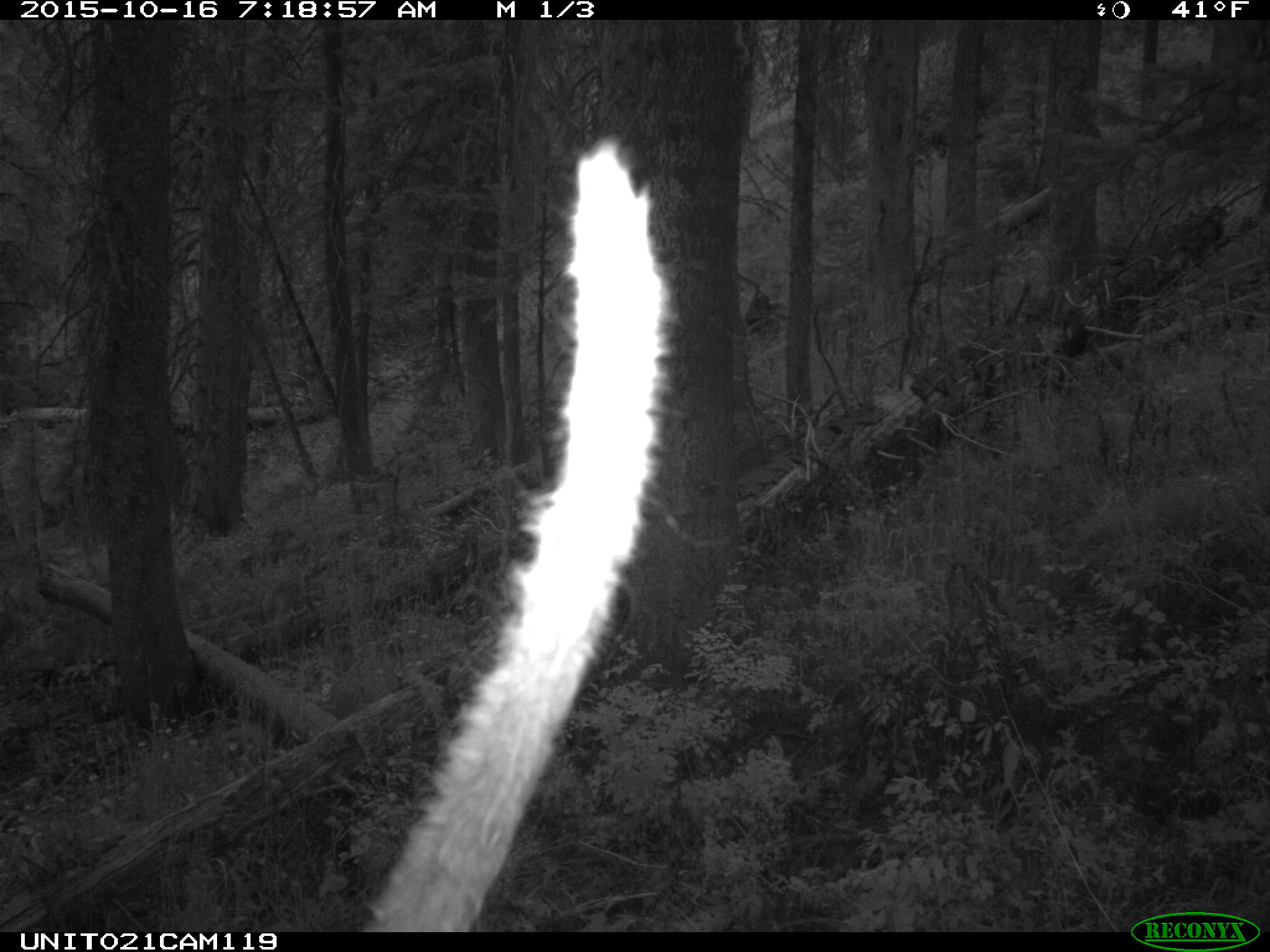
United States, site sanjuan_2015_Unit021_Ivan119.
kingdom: Animalia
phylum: Chordata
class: Mammalia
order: Artiodactyla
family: Cervidae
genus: Cervus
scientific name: Cervus elaphus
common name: red deer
Cervus elaphus (red deer).